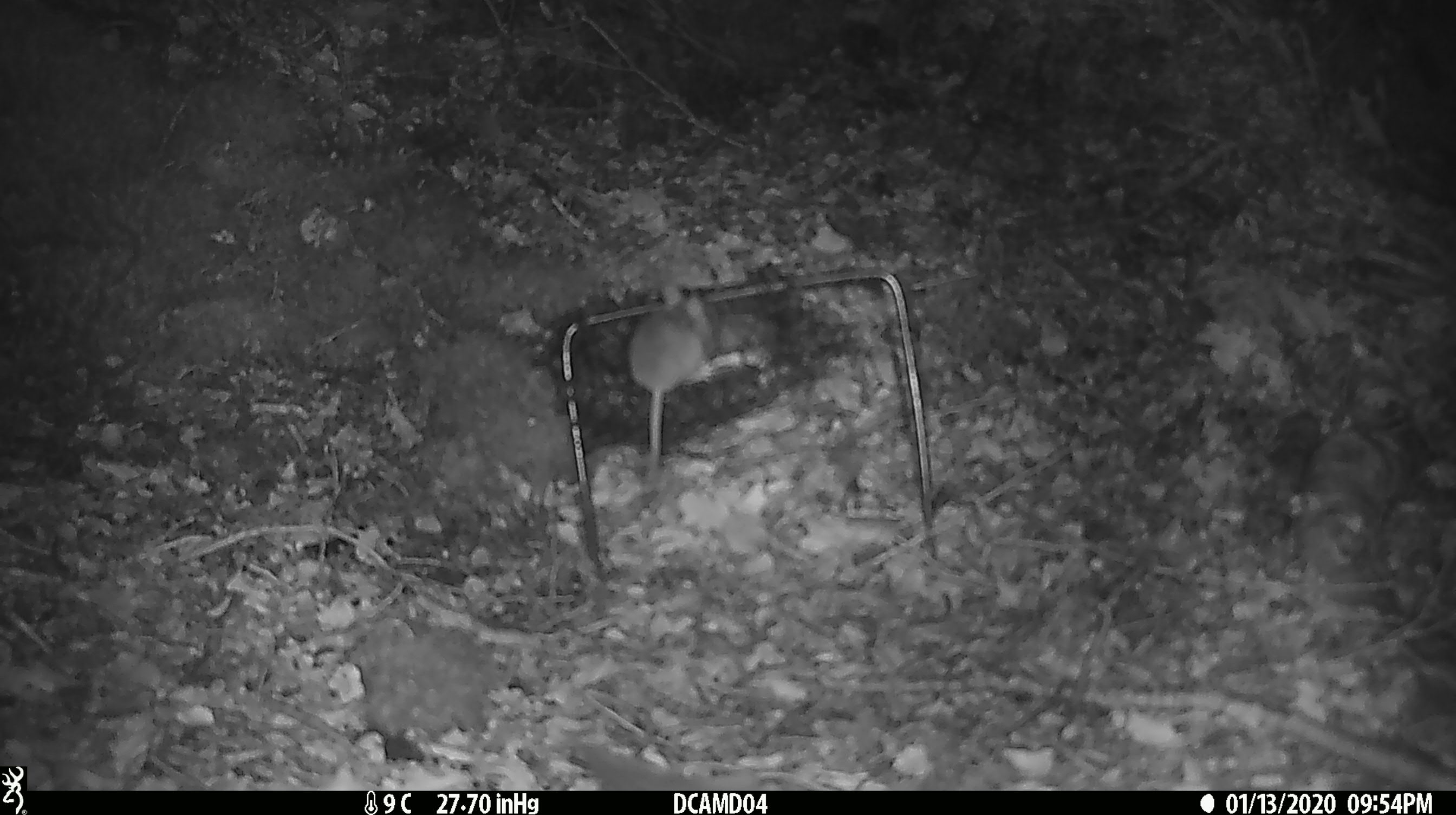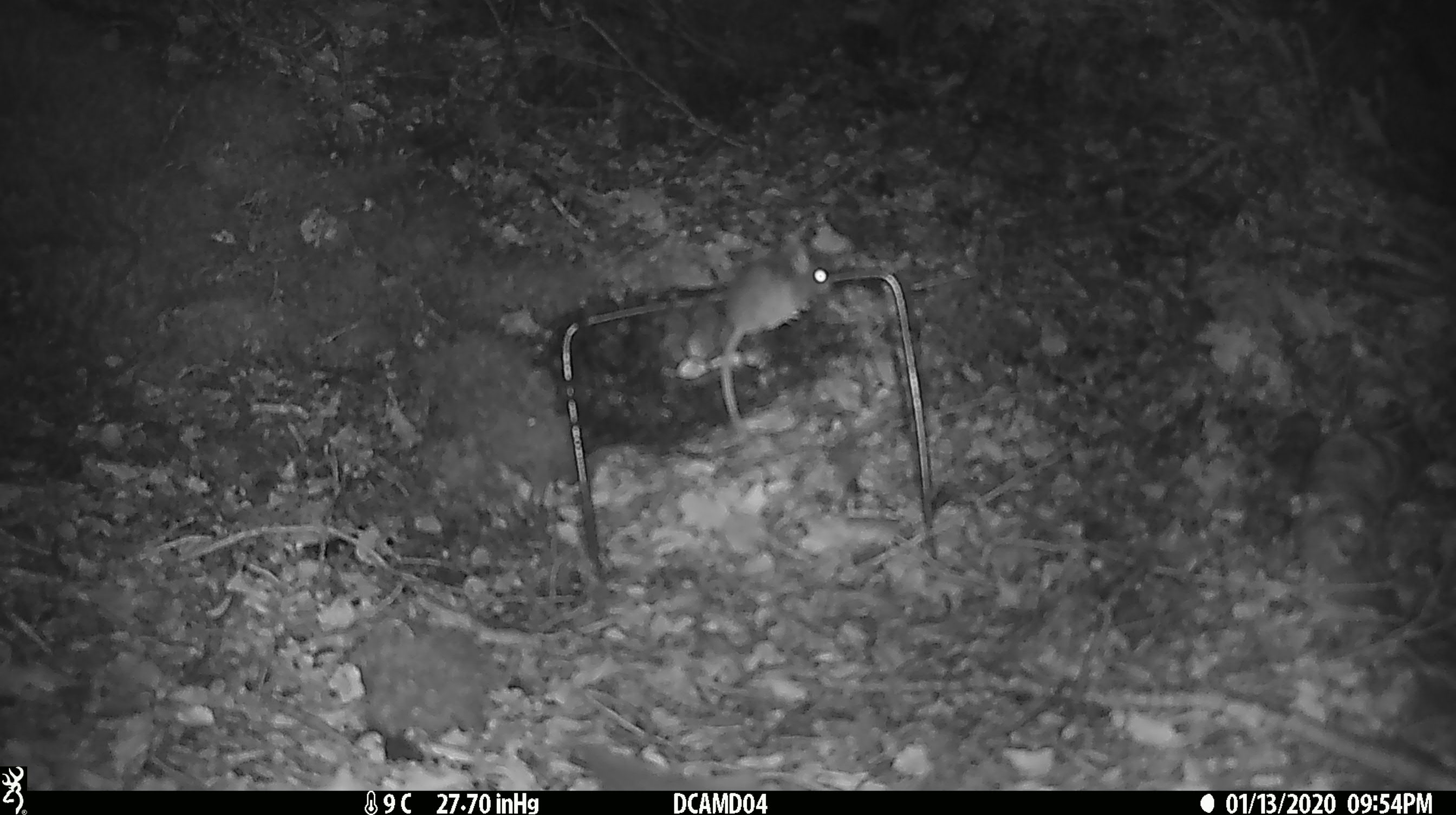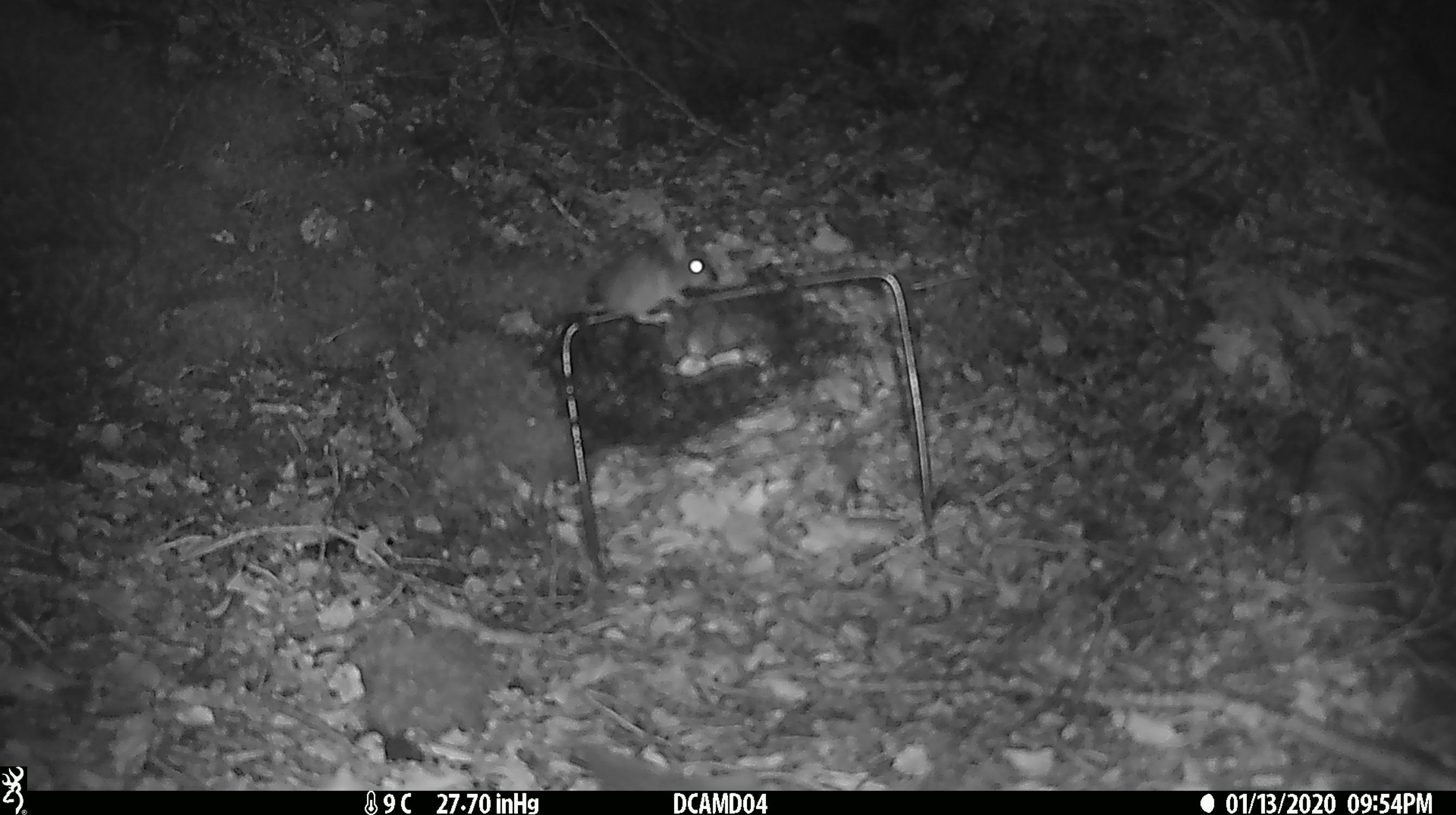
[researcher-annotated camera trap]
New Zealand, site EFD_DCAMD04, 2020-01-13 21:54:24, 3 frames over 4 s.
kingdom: Animalia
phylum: Chordata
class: Mammalia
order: Rodentia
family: Muridae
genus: Mus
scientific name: Mus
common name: mouse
Mouse (Mus).